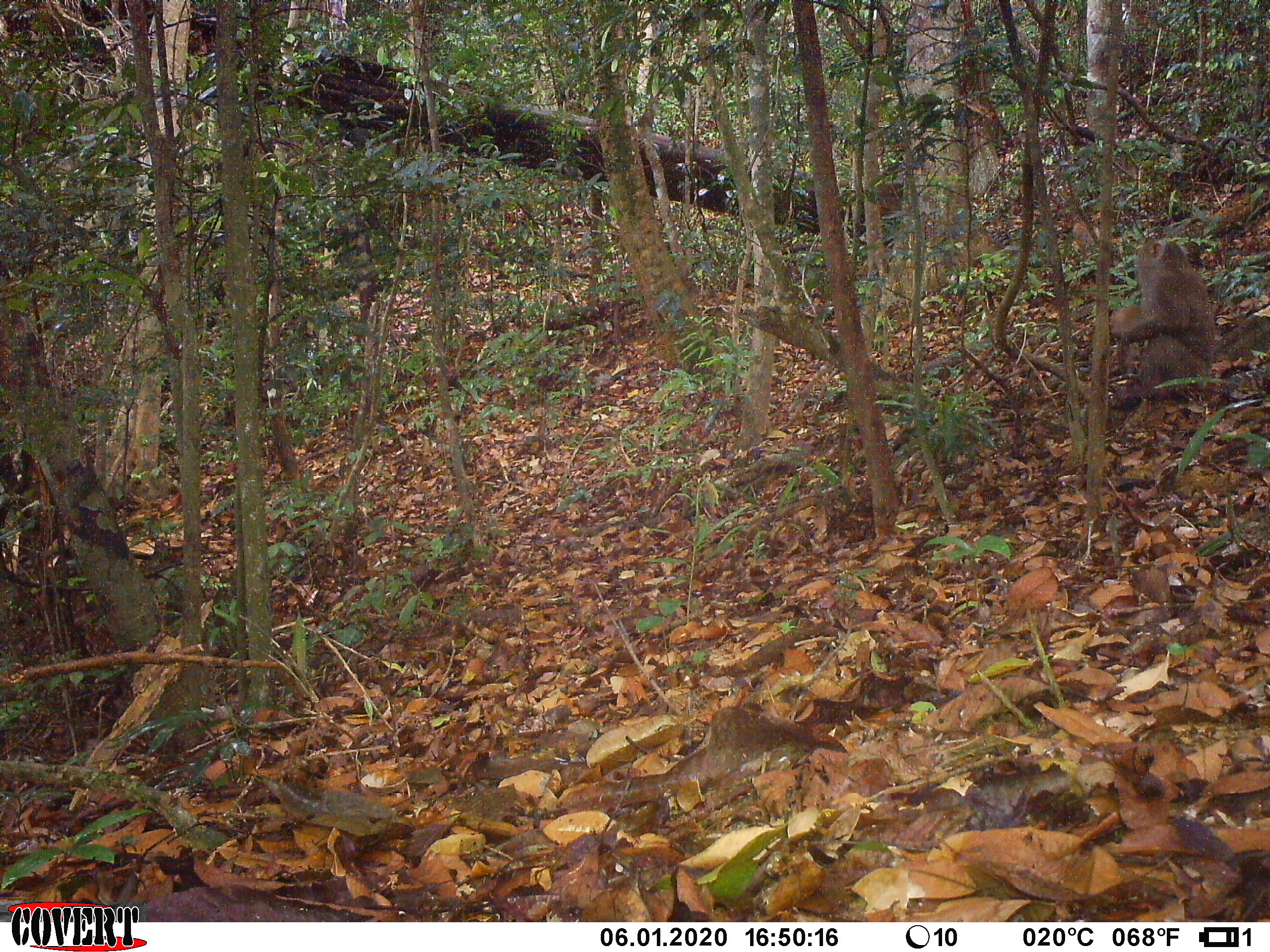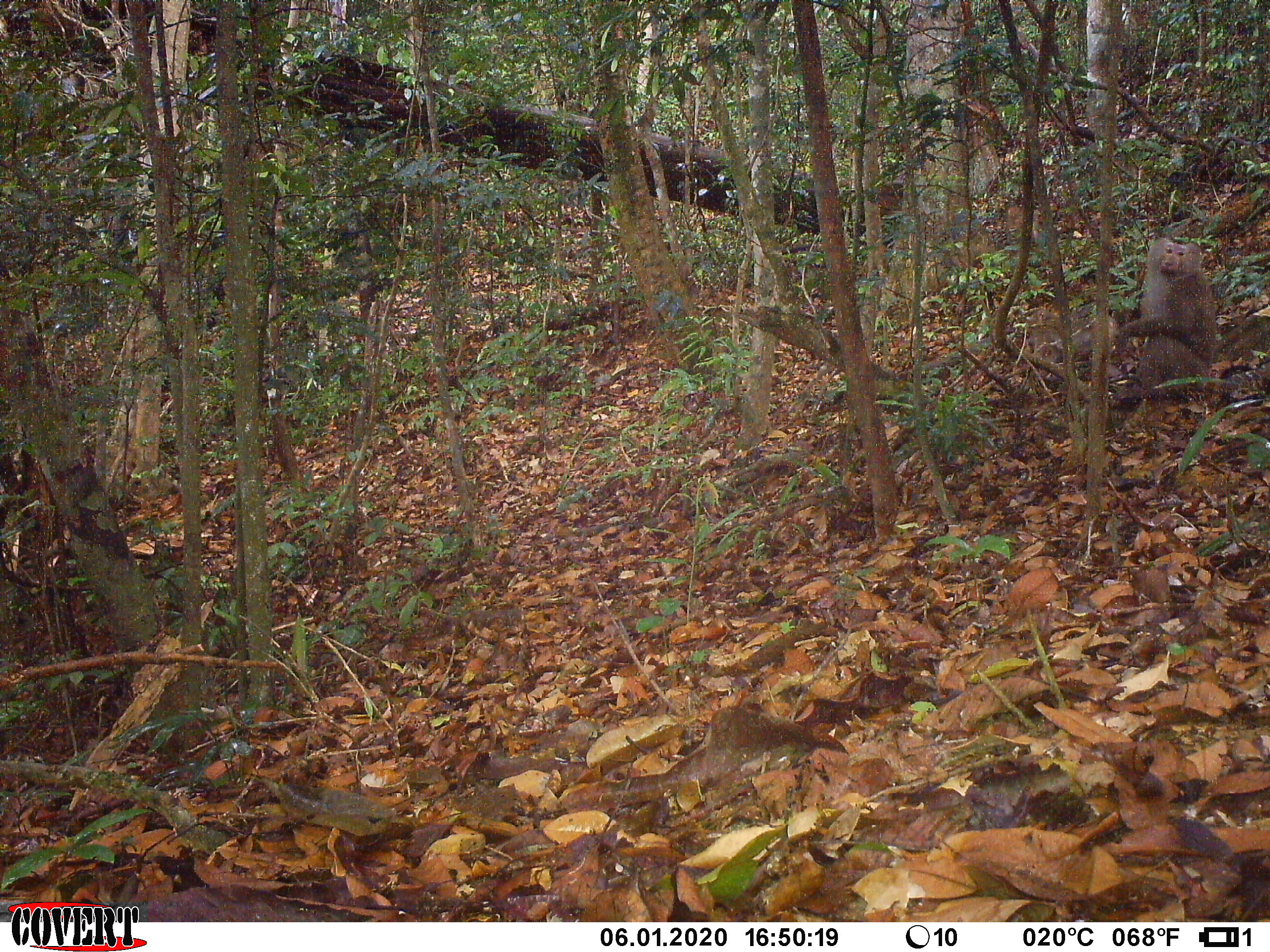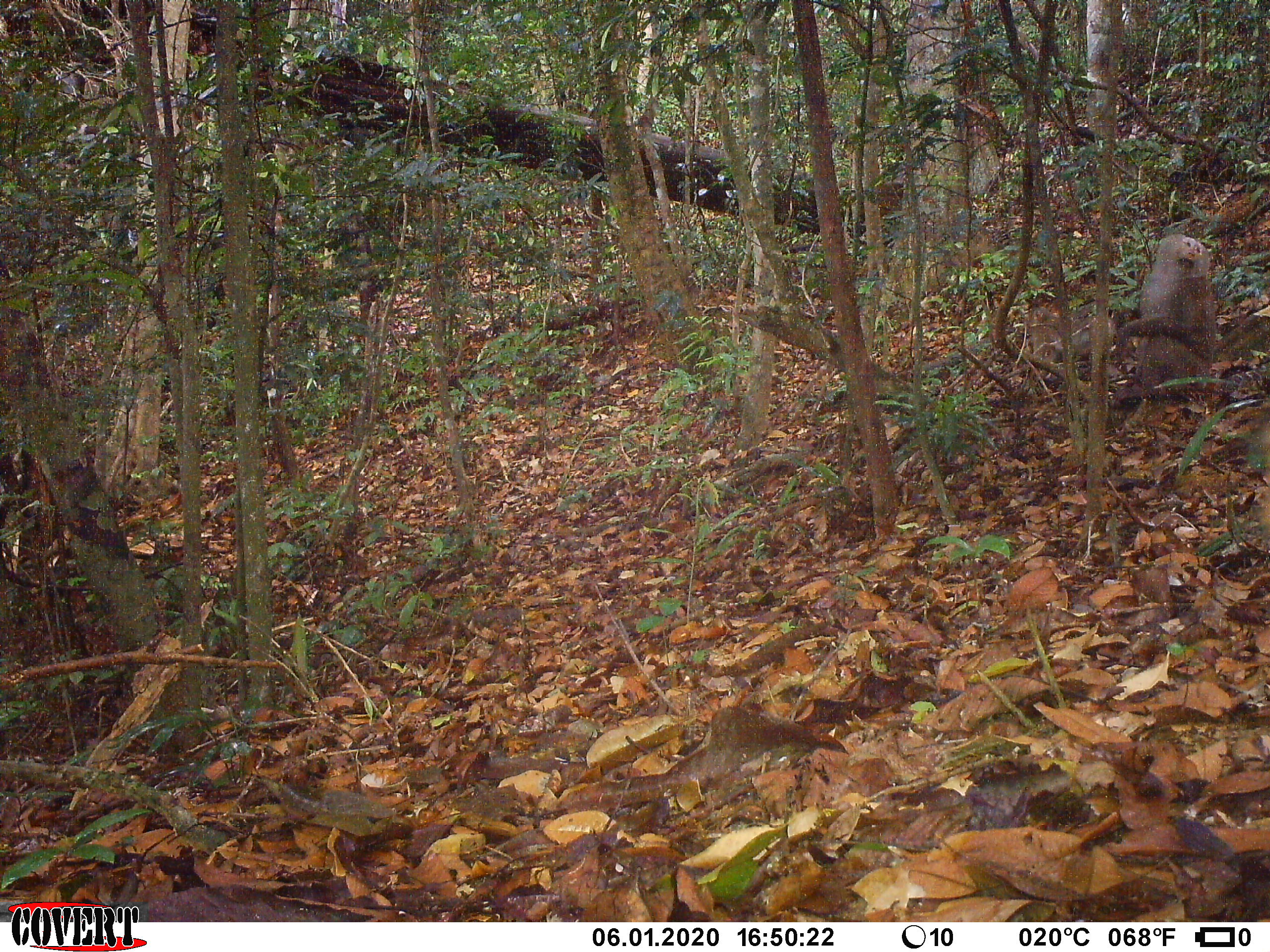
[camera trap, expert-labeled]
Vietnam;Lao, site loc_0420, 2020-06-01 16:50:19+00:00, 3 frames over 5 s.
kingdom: Animalia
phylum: Chordata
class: Mammalia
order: Primates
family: Cercopithecidae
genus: Macaca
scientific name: Macaca nemestrina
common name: pig-tailed macaque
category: pig tailed macaque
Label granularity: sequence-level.